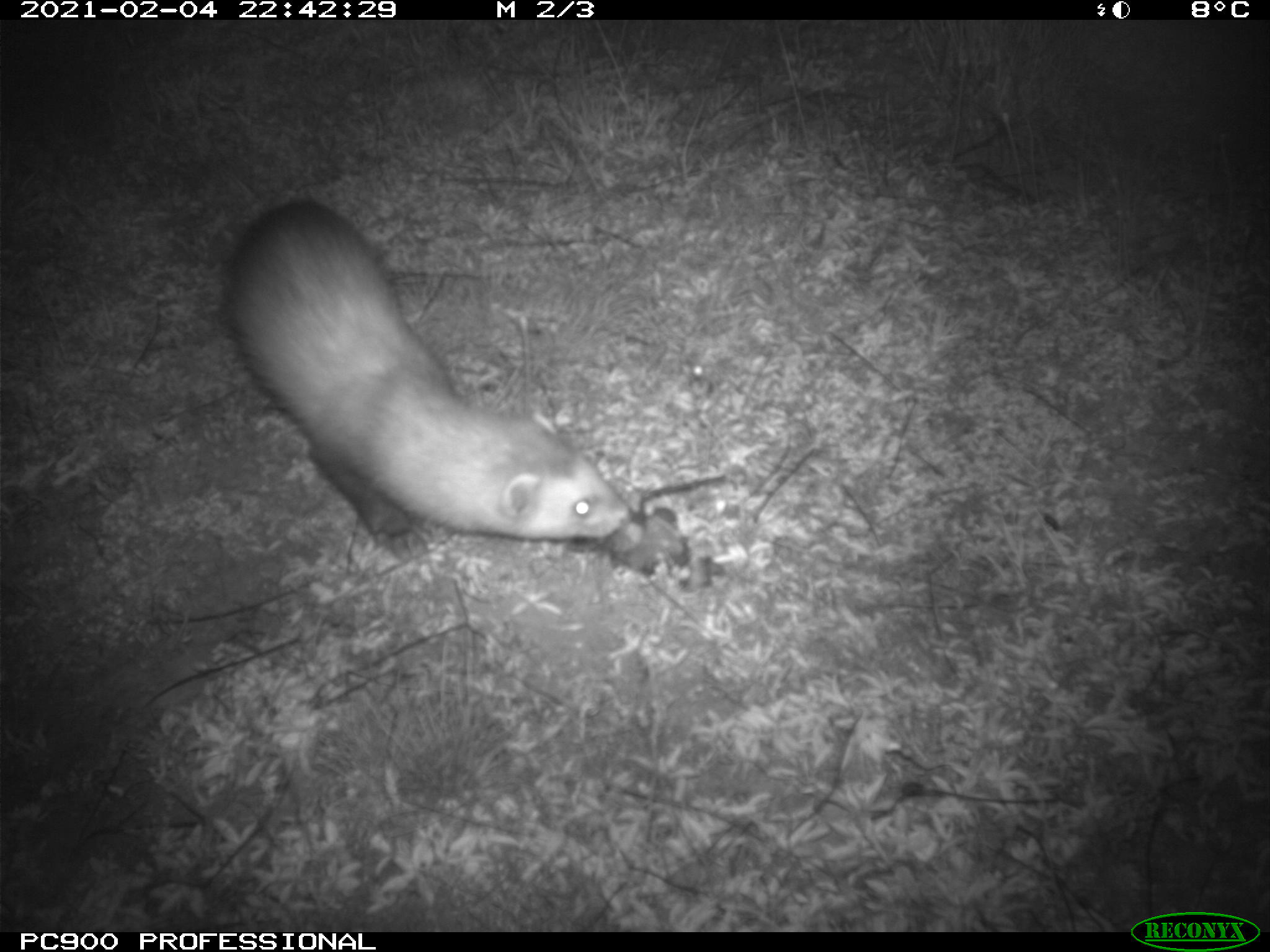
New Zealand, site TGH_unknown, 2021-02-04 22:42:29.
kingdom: Animalia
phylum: Chordata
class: Mammalia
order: Carnivora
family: Mustelidae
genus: Mustela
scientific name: Mustela furo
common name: ferret